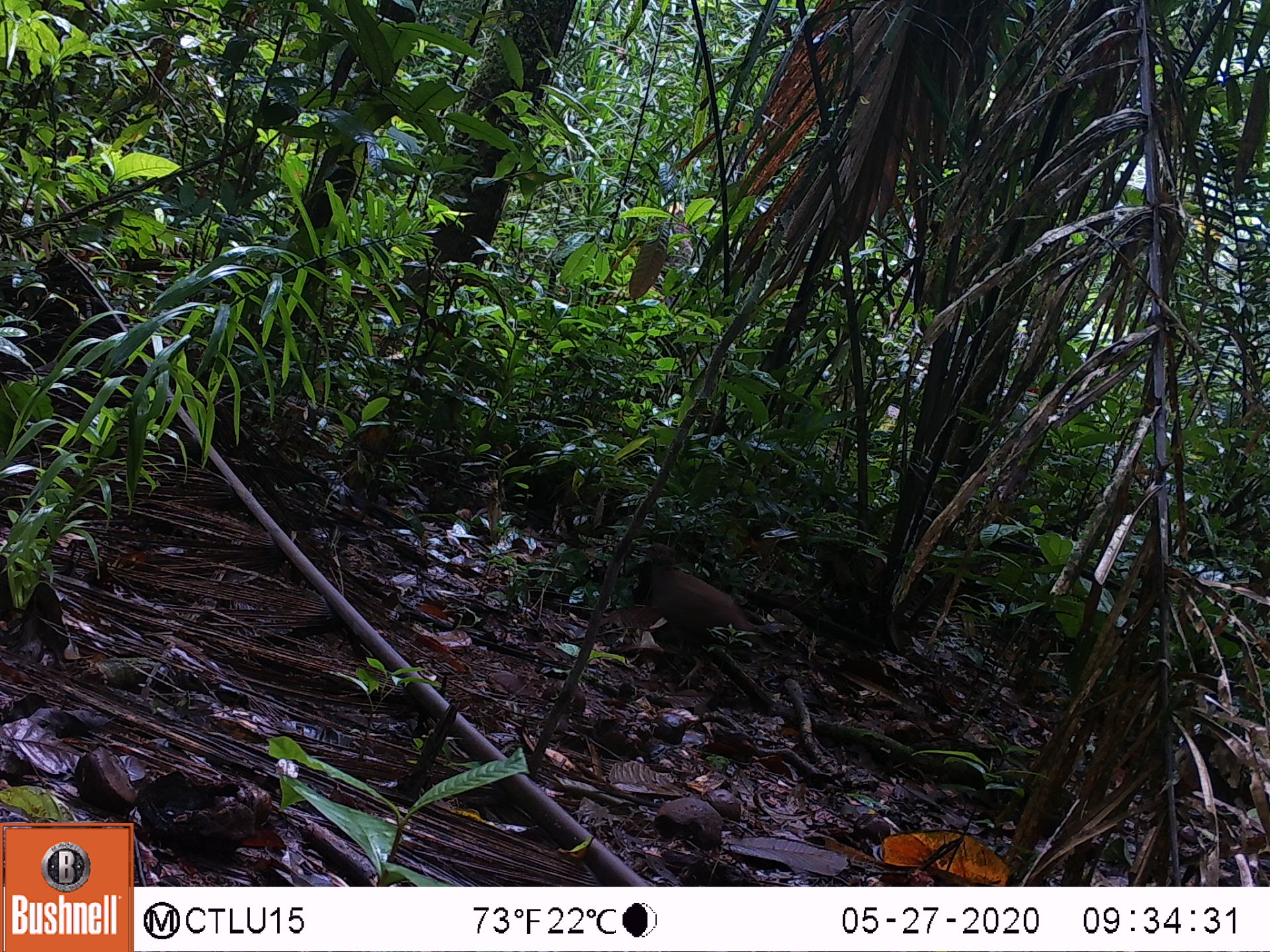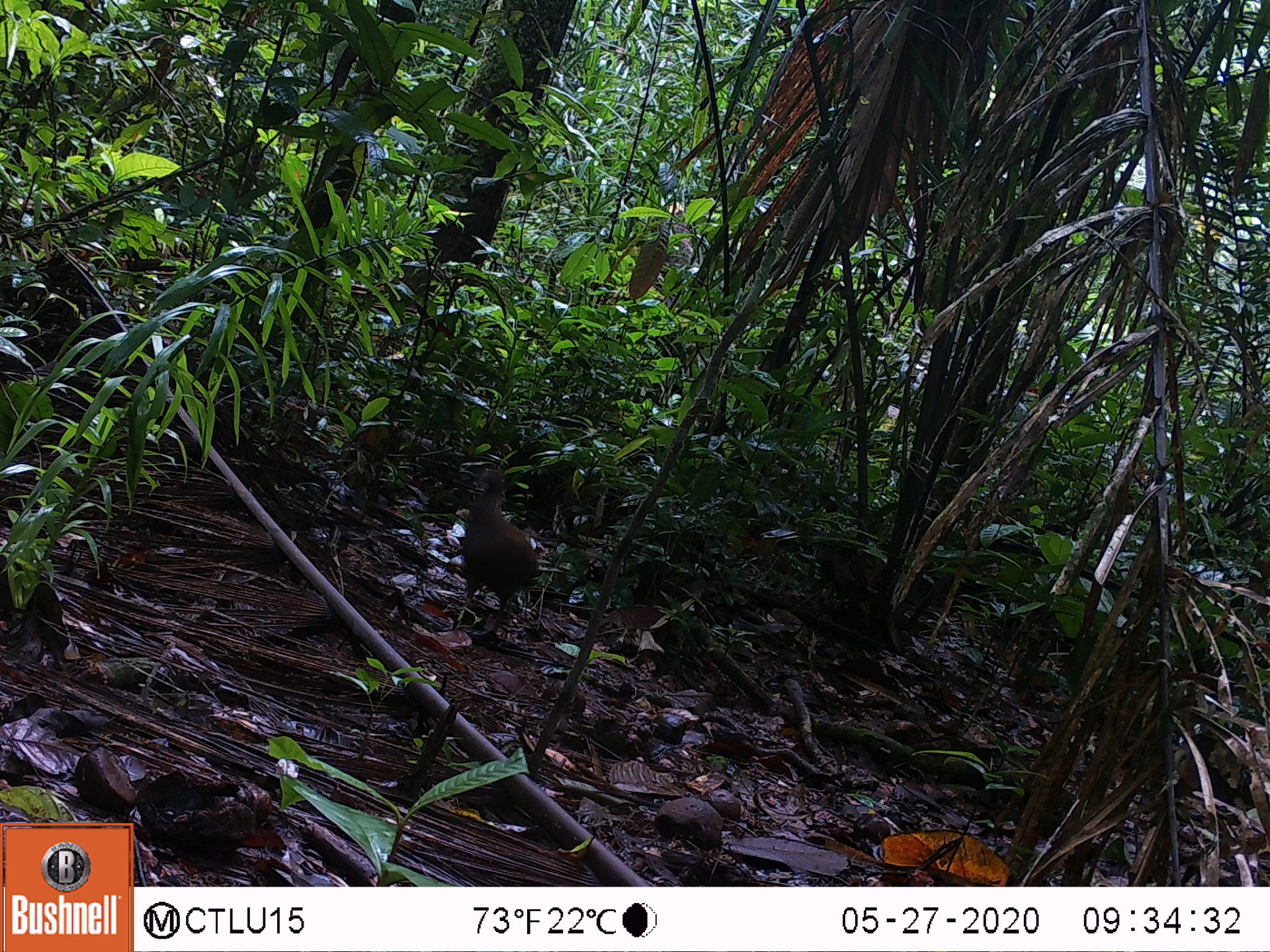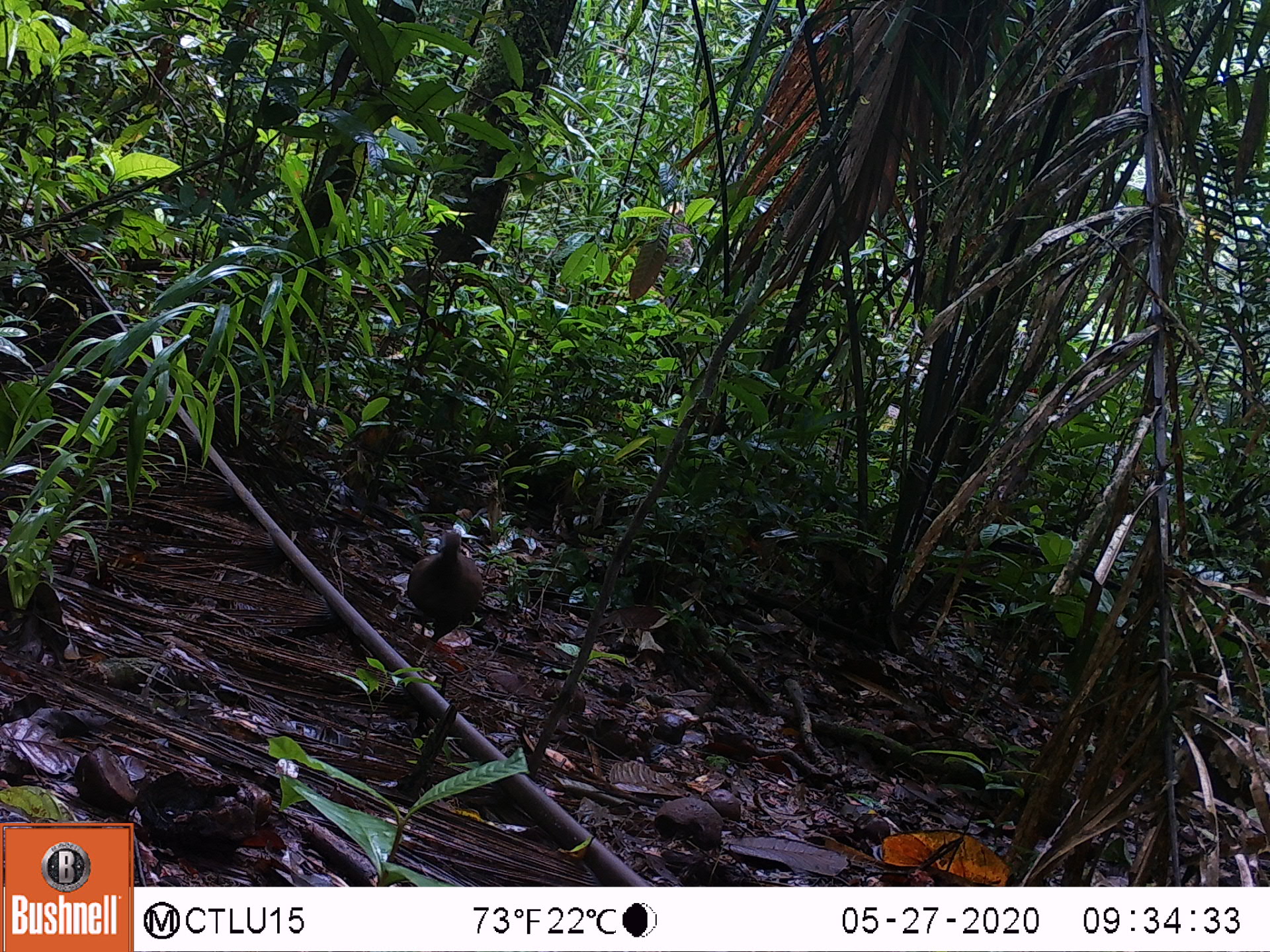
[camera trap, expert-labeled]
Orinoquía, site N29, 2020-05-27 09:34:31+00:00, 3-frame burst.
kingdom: Animalia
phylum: Chordata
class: Aves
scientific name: Aves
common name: bird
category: unknown bird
Unknown bird (bird) (Aves).